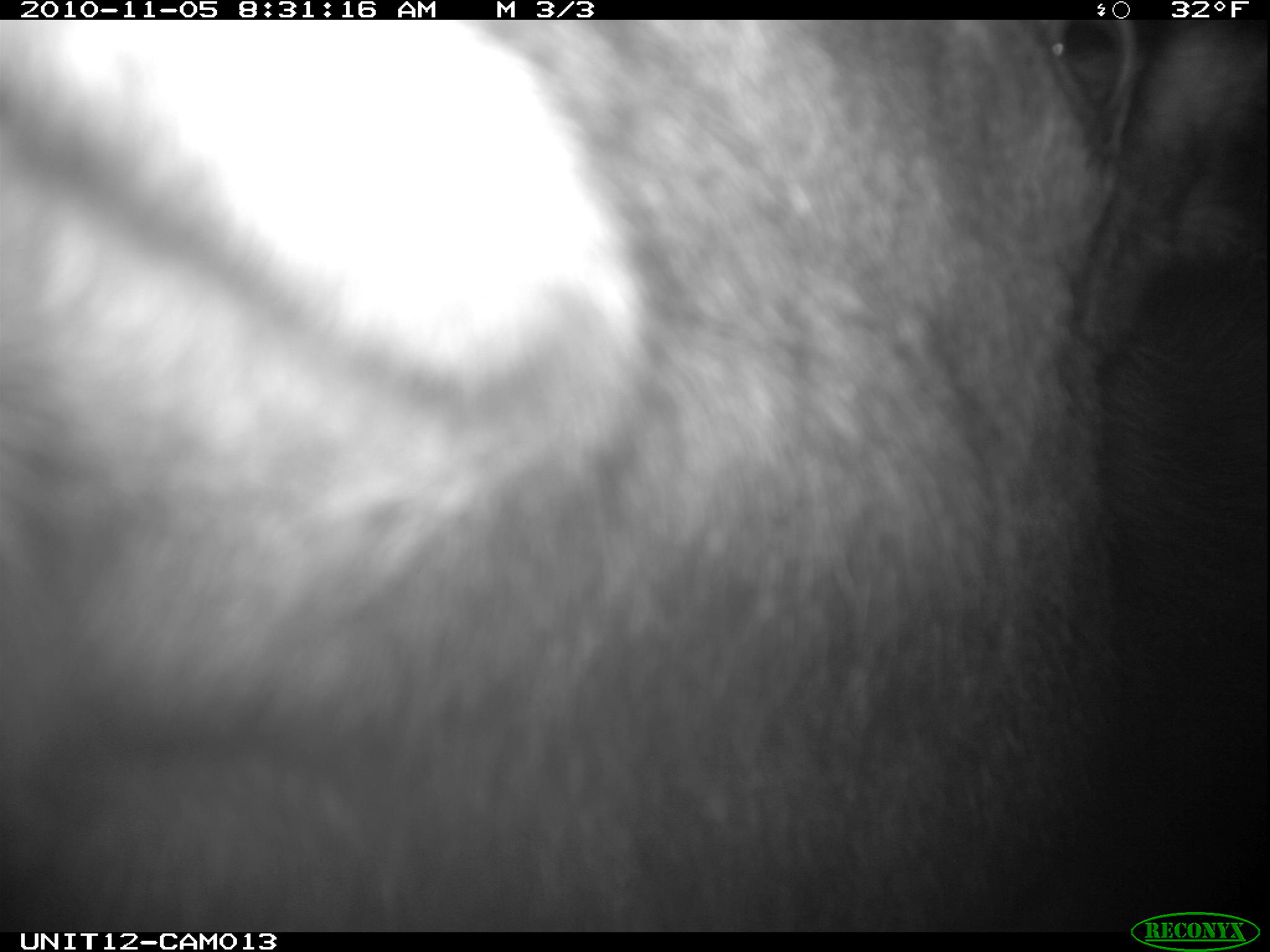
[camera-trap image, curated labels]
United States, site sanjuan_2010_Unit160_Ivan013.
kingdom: Animalia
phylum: Chordata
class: Mammalia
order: Artiodactyla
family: Cervidae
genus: Alces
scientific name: Alces alces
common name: moose